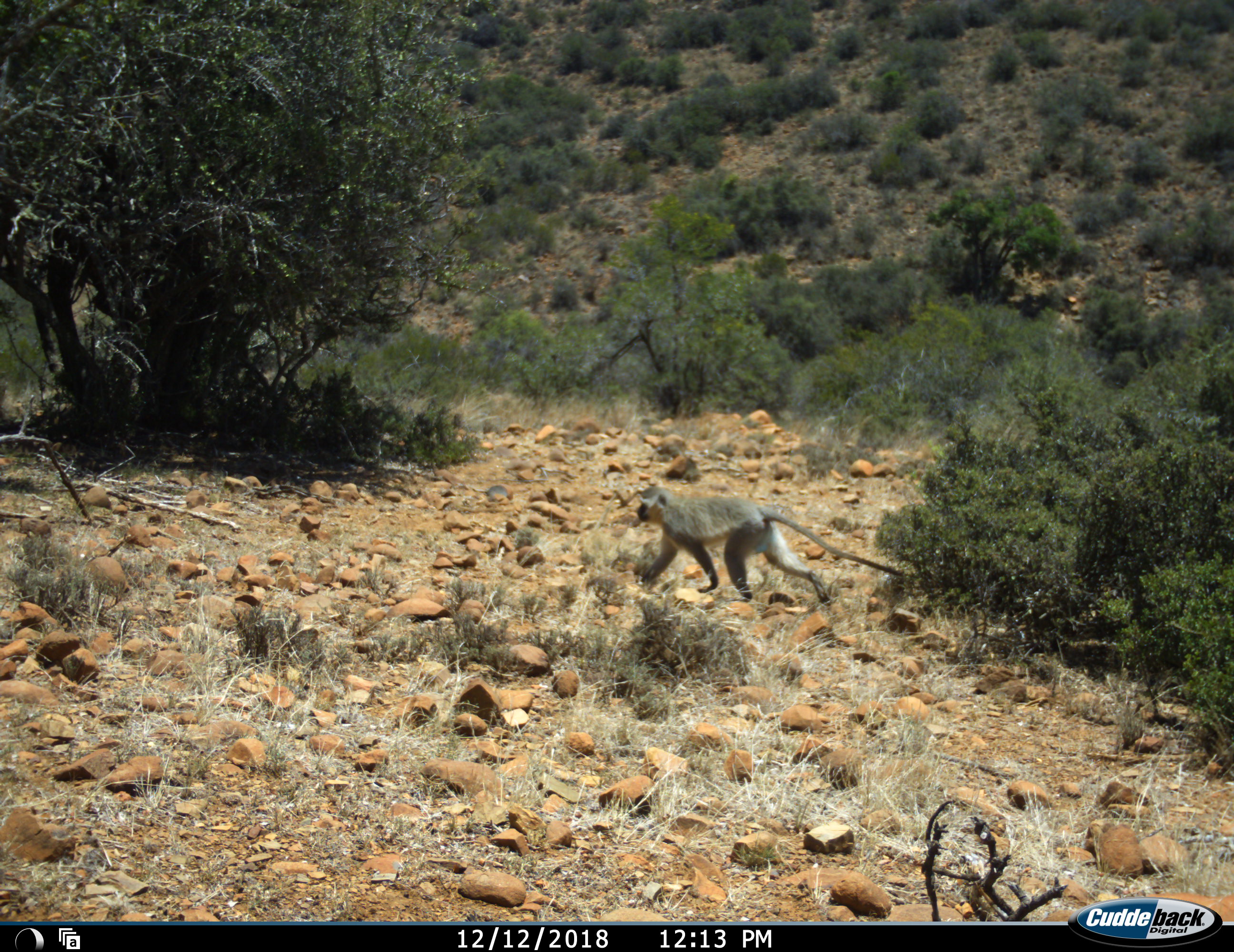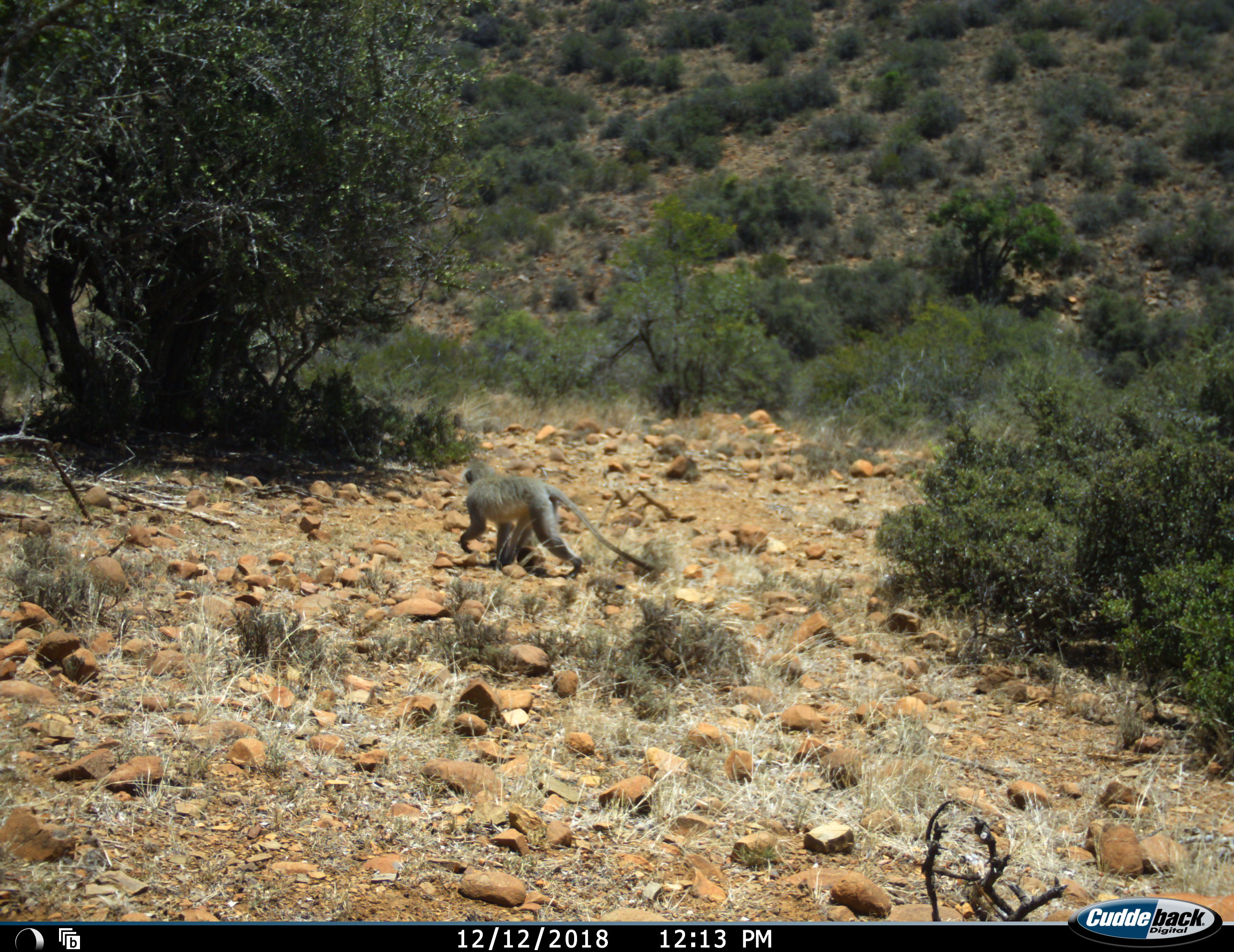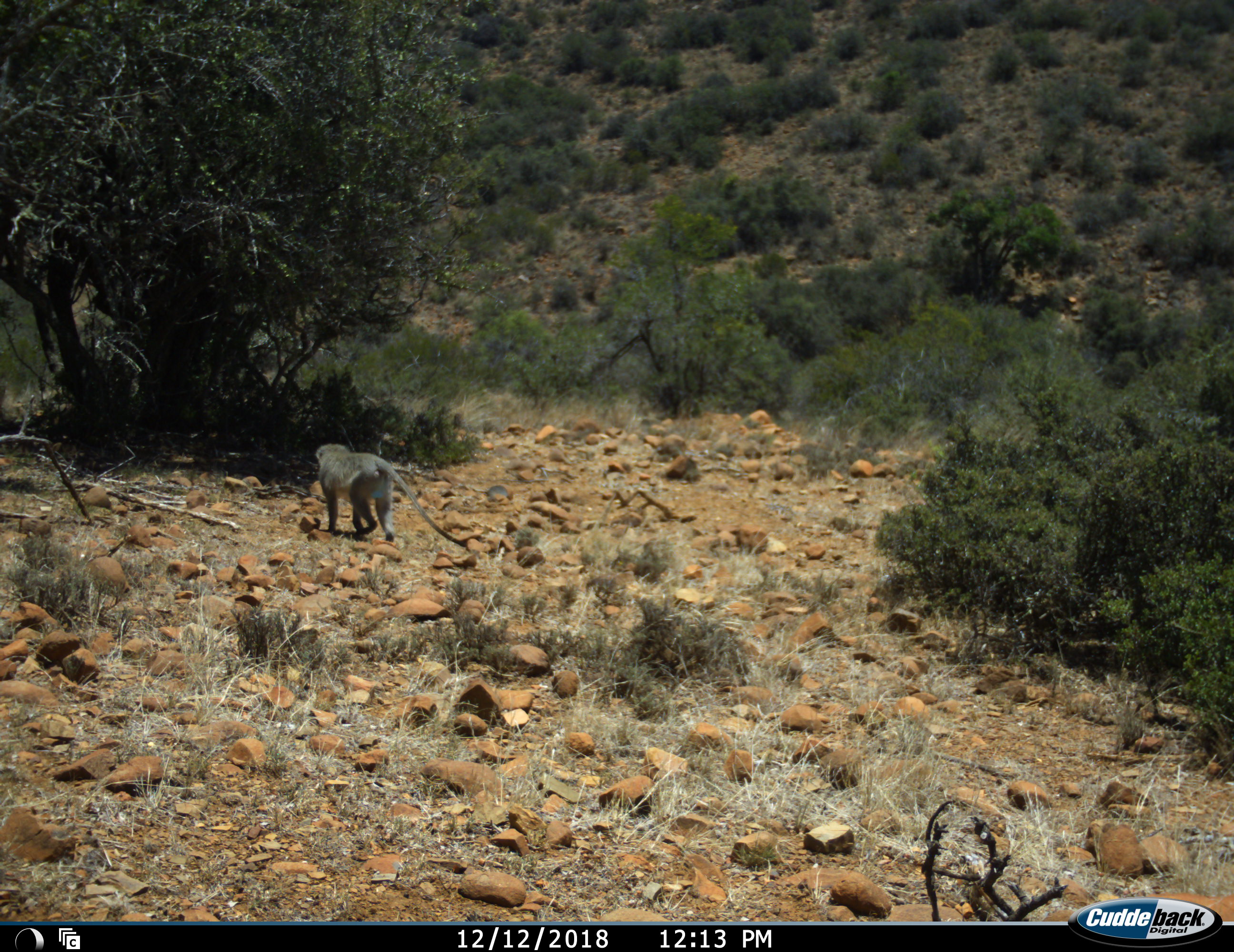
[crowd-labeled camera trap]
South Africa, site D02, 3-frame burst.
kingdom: Animalia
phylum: Chordata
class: Mammalia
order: Primates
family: Cercopithecidae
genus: Chlorocebus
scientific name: Chlorocebus pygerythrus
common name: vervet monkey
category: monkeyvervet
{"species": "monkeyvervet (vervet monkey) (Chlorocebus pygerythrus)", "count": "1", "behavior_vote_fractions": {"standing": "10%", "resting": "0%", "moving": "100%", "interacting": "0%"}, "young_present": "0%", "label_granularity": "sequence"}